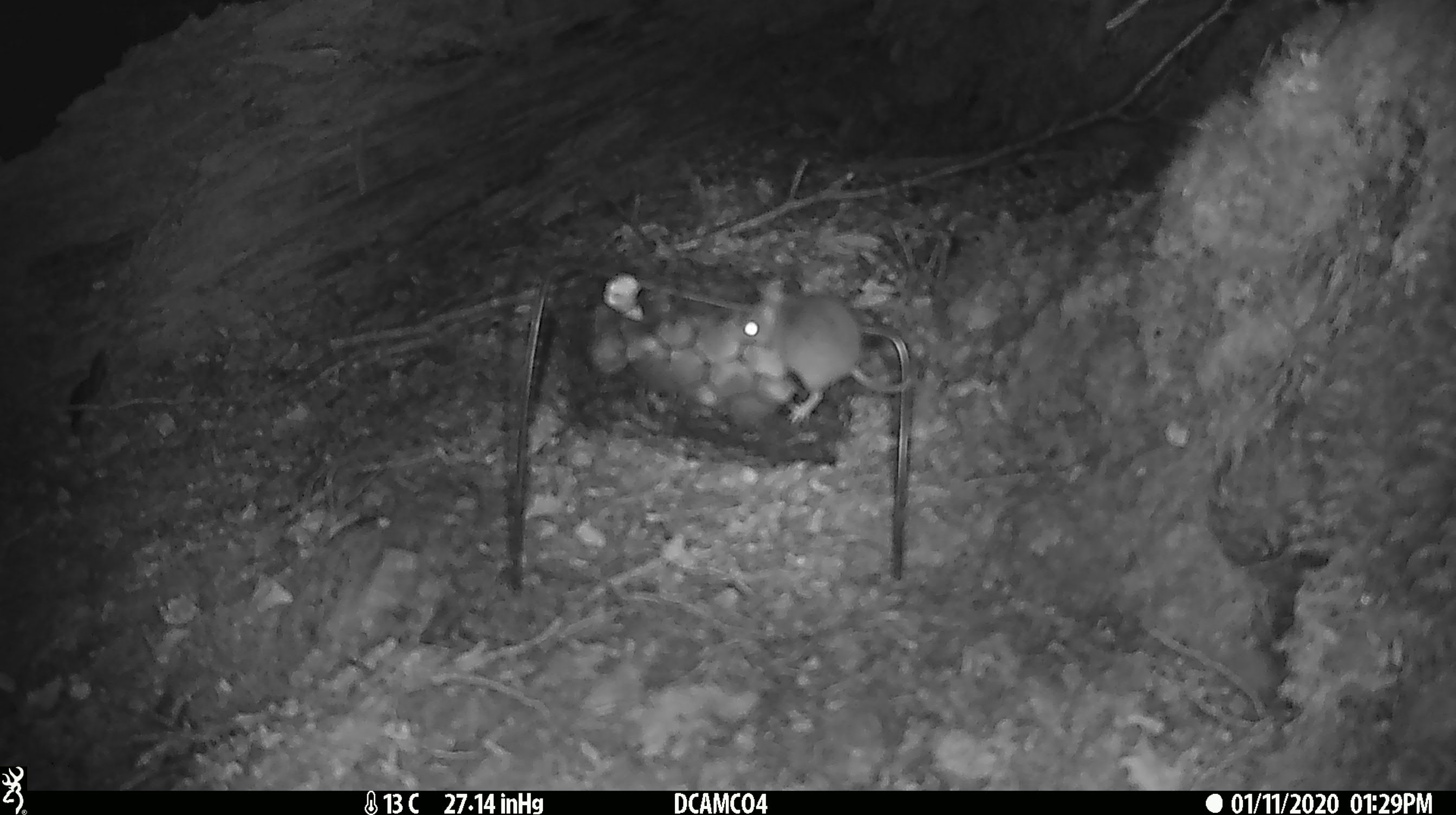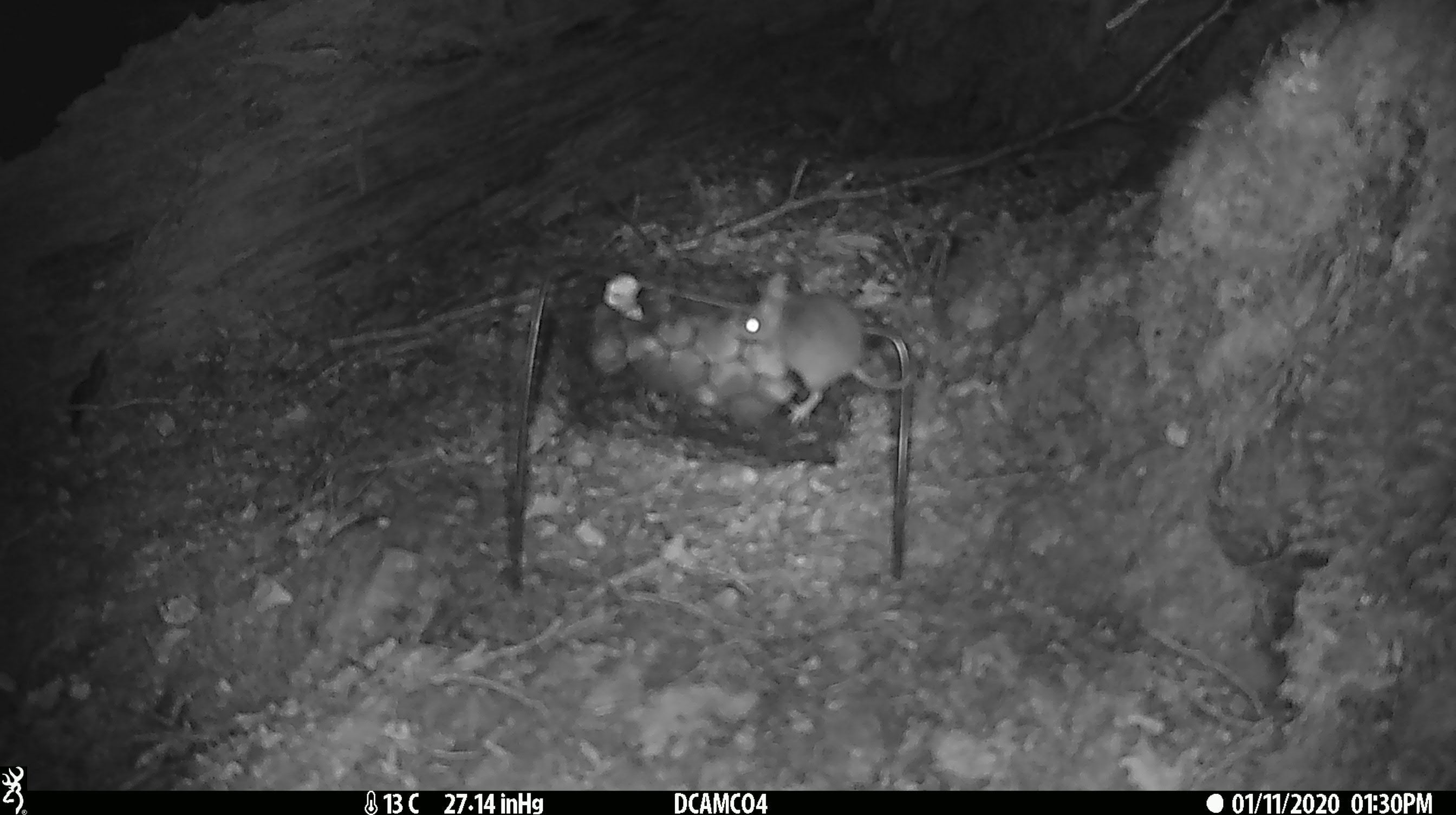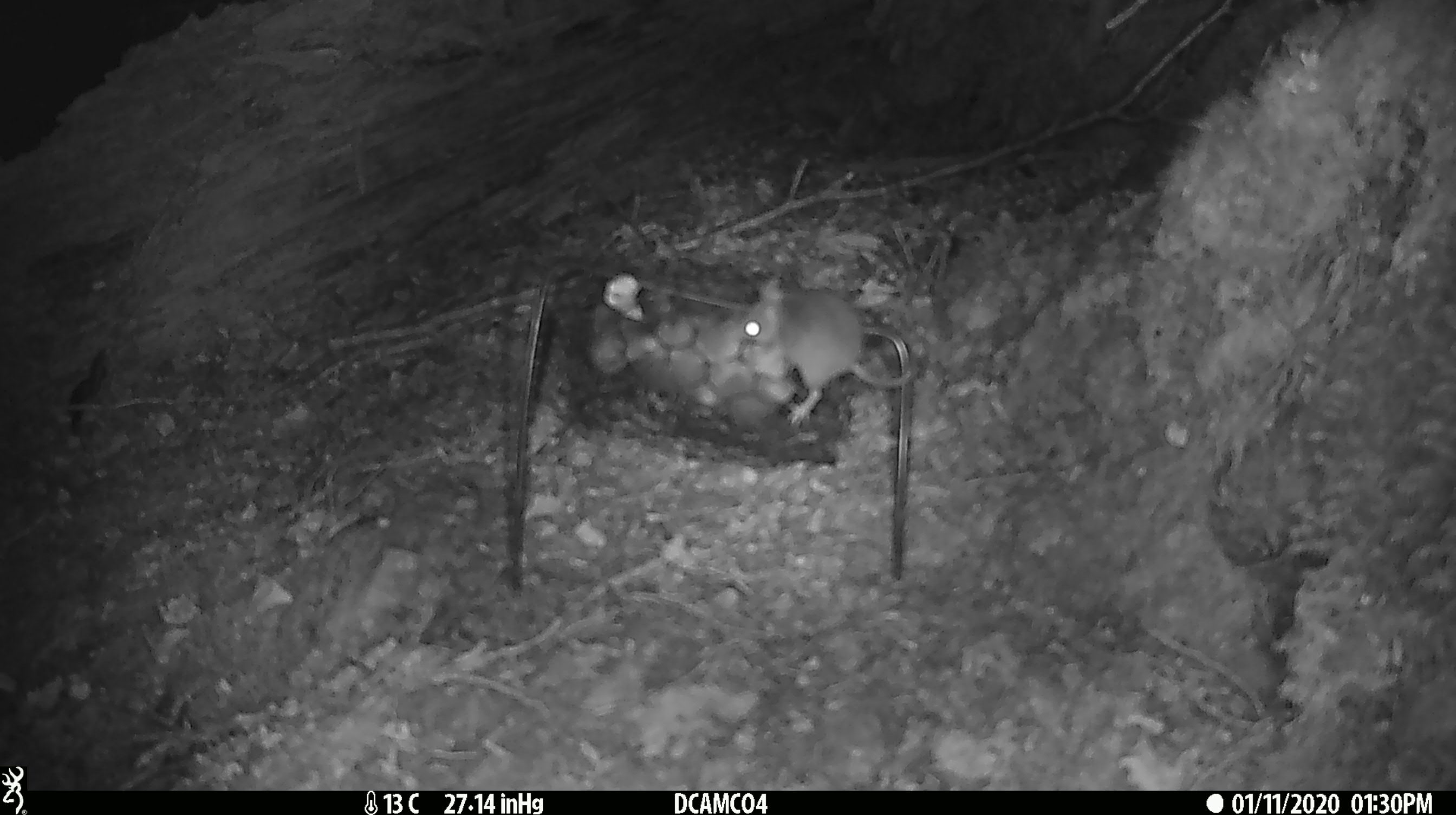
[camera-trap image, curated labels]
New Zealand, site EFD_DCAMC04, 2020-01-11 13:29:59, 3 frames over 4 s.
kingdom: Animalia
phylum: Chordata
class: Mammalia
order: Rodentia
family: Muridae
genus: Mus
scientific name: Mus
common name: mouse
Mouse (Mus).